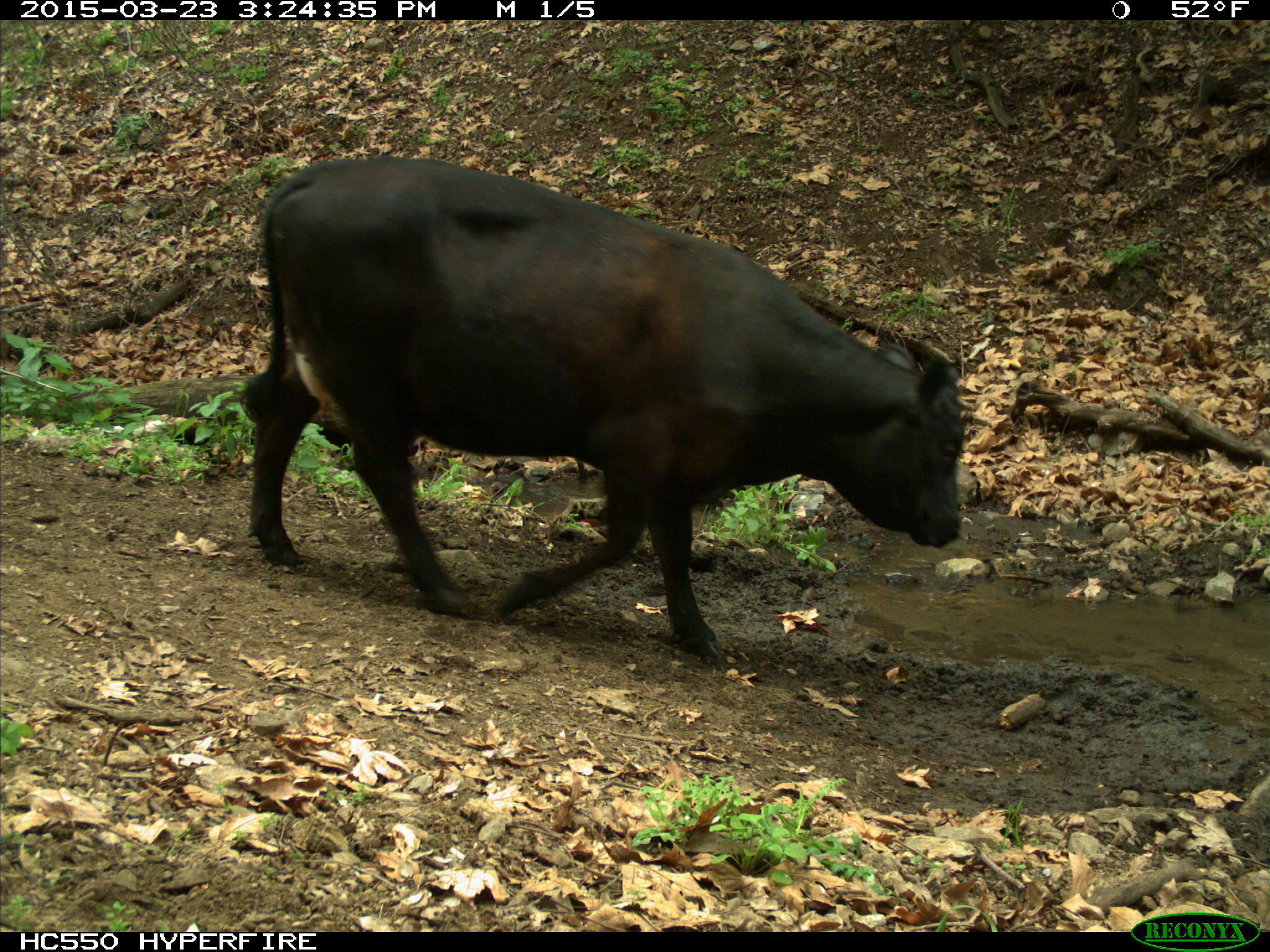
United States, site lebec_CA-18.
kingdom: Animalia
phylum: Chordata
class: Mammalia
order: Artiodactyla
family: Bovidae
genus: Bos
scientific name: Bos taurus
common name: domestic cow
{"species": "Bos taurus (domestic cow)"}